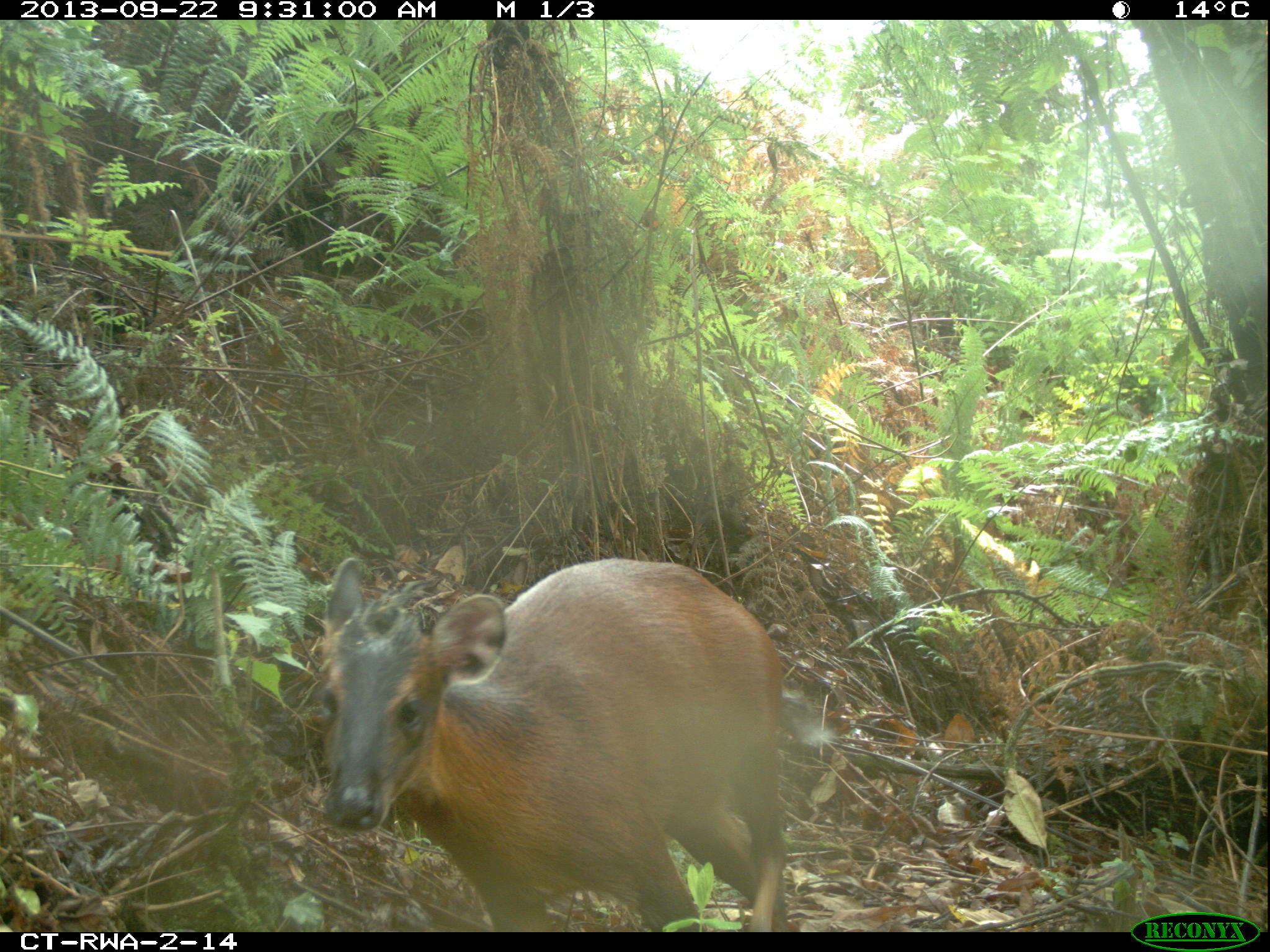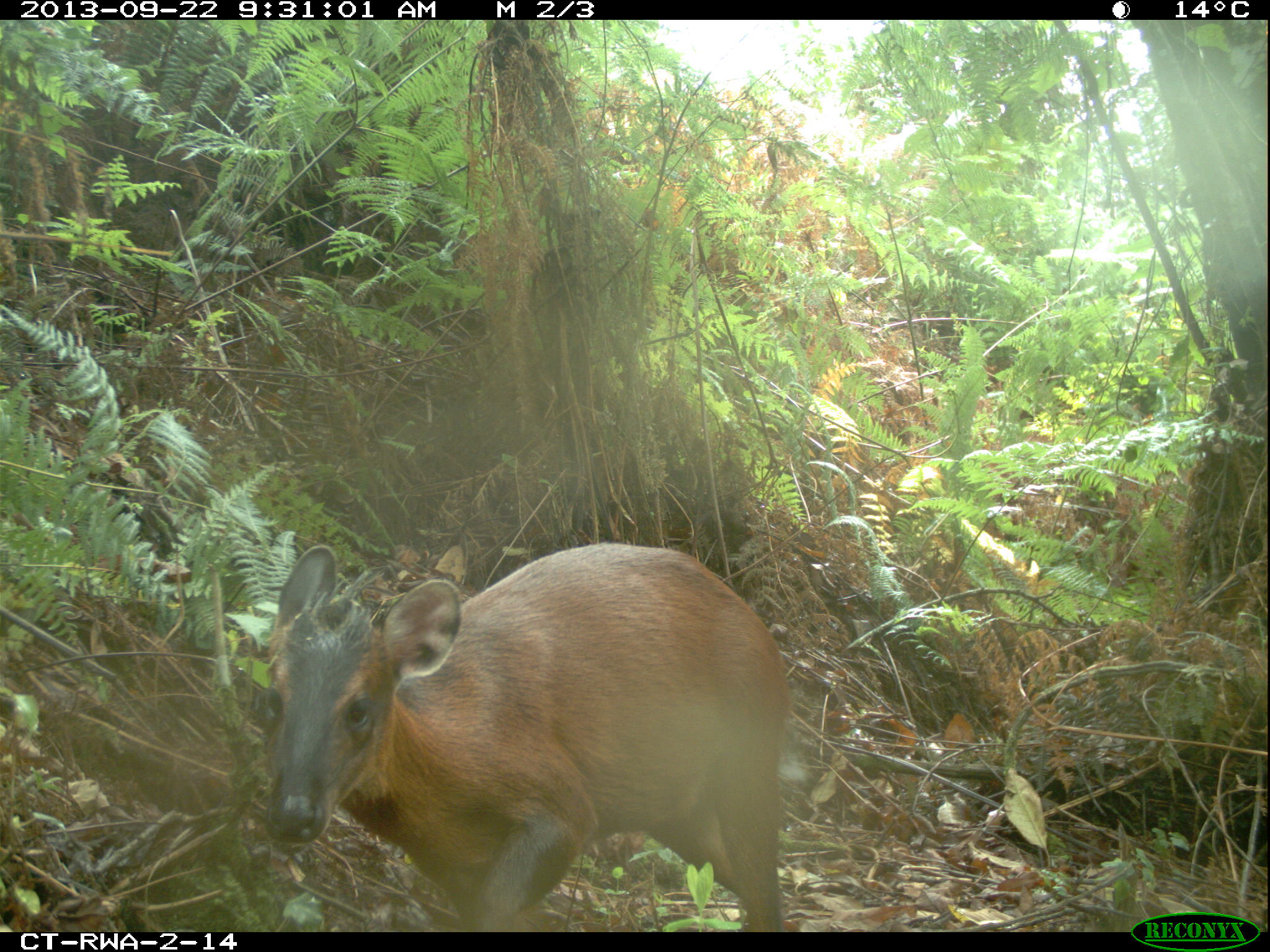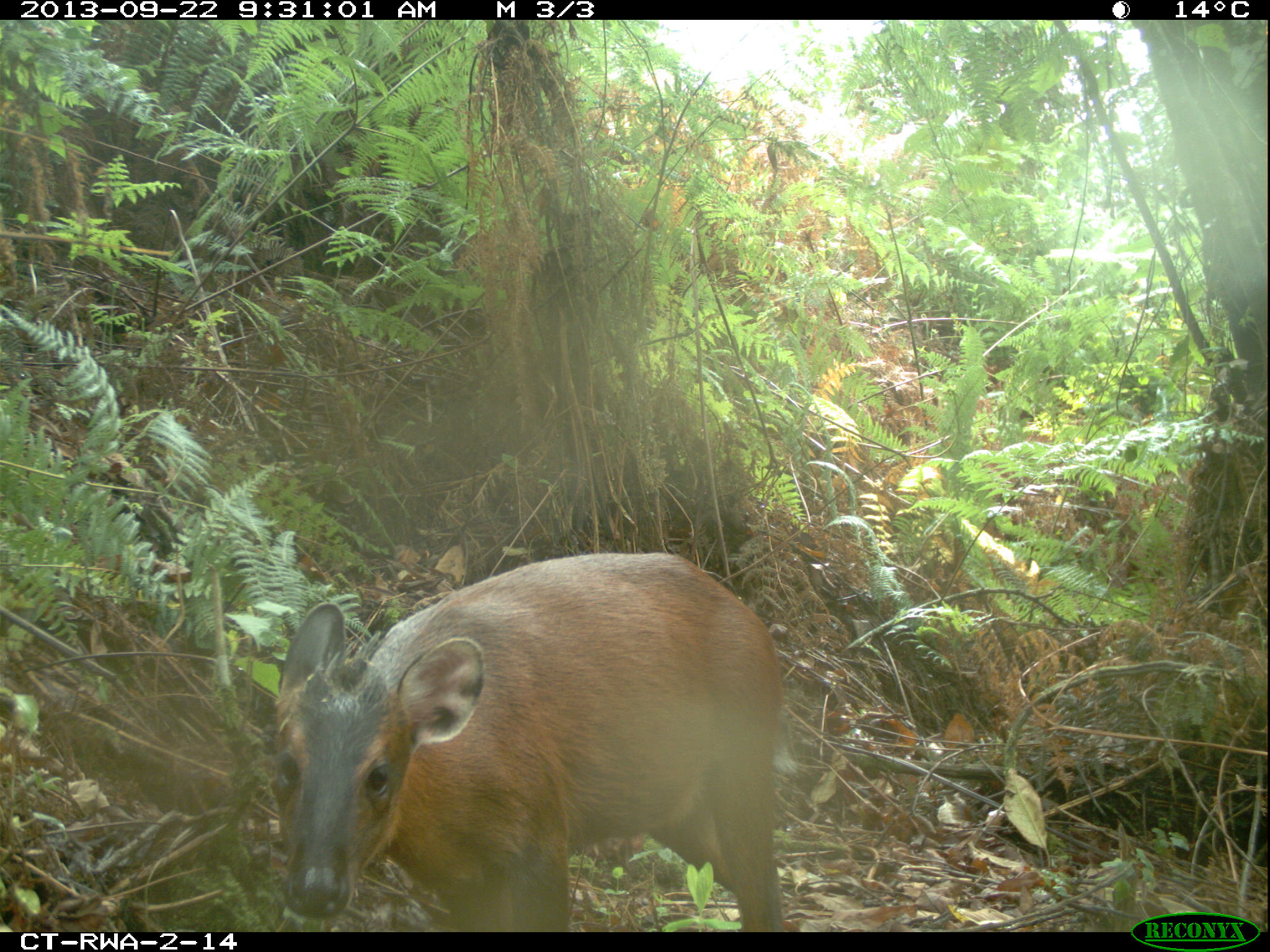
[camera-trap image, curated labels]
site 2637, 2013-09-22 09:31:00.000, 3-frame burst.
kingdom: Animalia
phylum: Chordata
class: Mammalia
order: Artiodactyla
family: Bovidae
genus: Cephalophus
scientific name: Cephalophus nigrifrons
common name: black-fronted duiker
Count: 1.